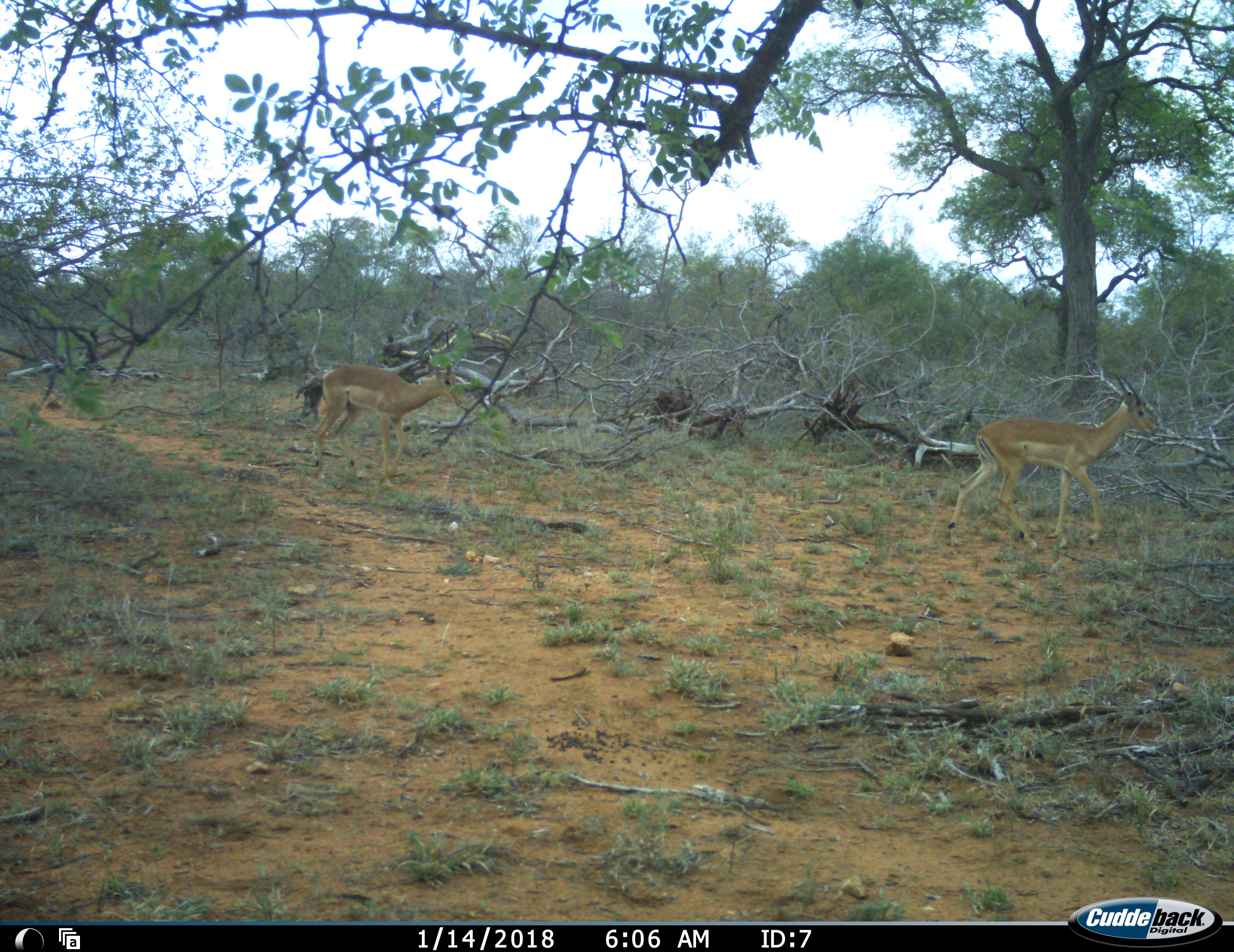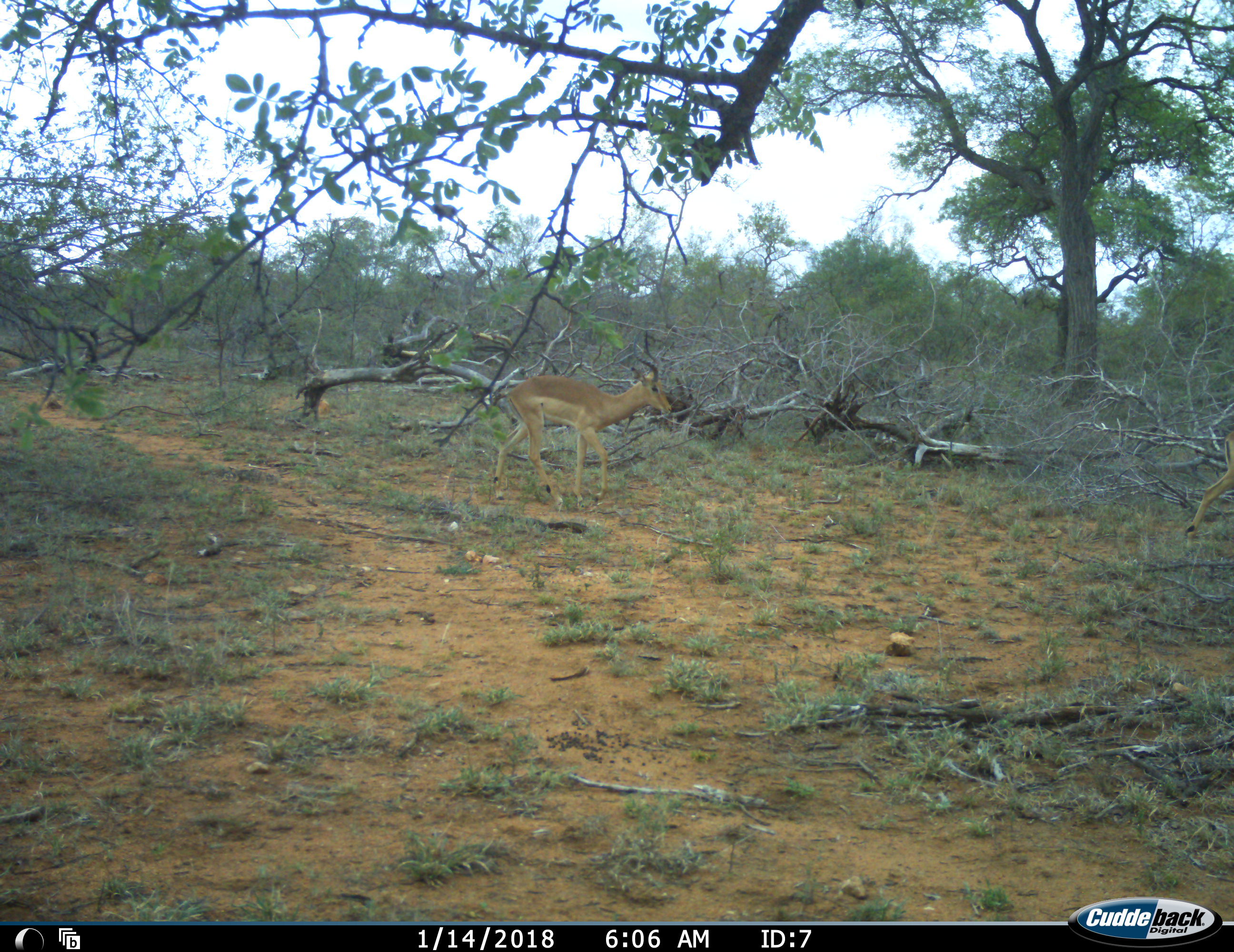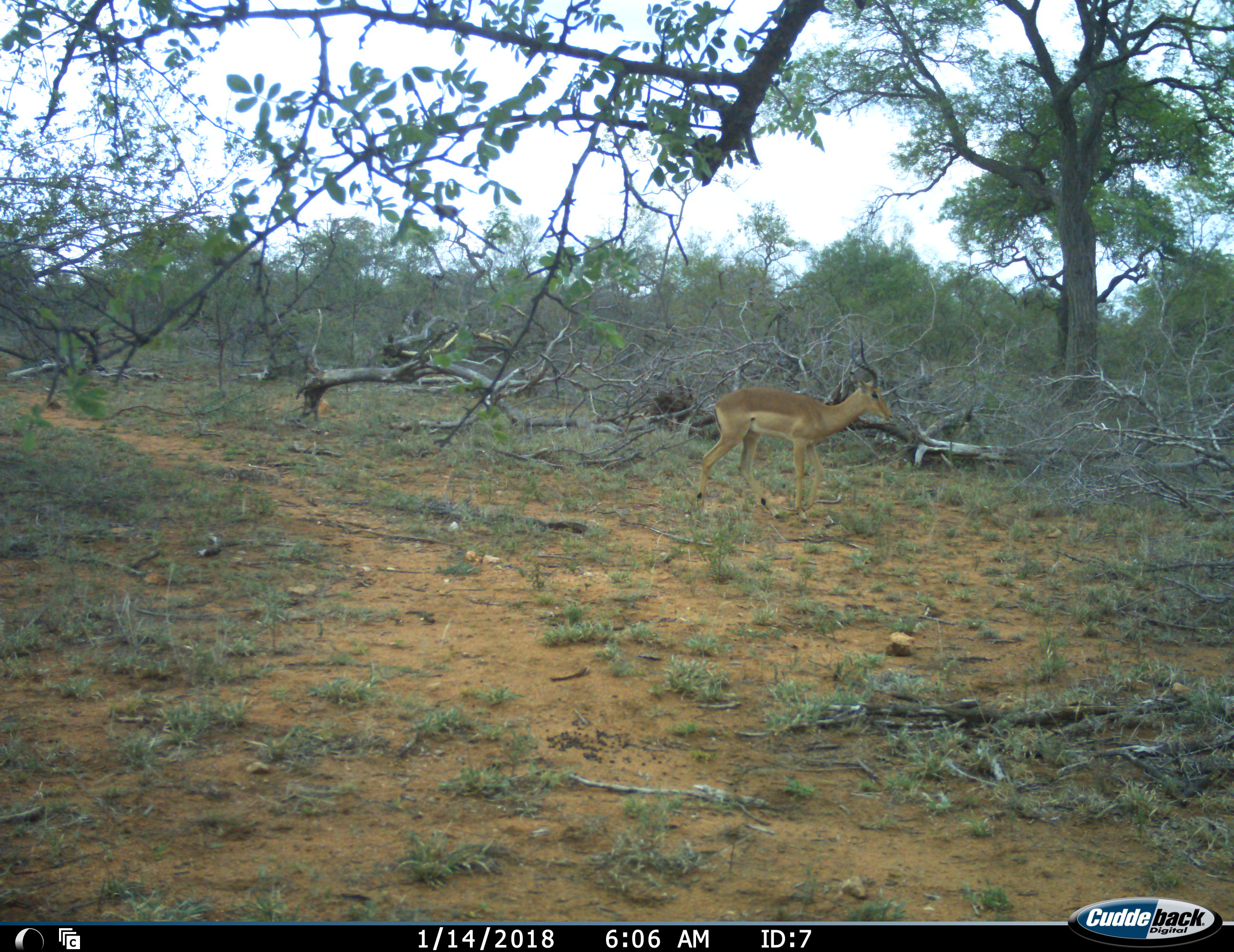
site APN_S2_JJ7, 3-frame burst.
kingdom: Animalia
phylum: Chordata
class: Mammalia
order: Artiodactyla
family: Bovidae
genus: Aepyceros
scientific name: Aepyceros melampus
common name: impala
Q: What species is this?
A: Impala (Aepyceros melampus).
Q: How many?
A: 2.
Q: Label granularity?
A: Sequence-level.